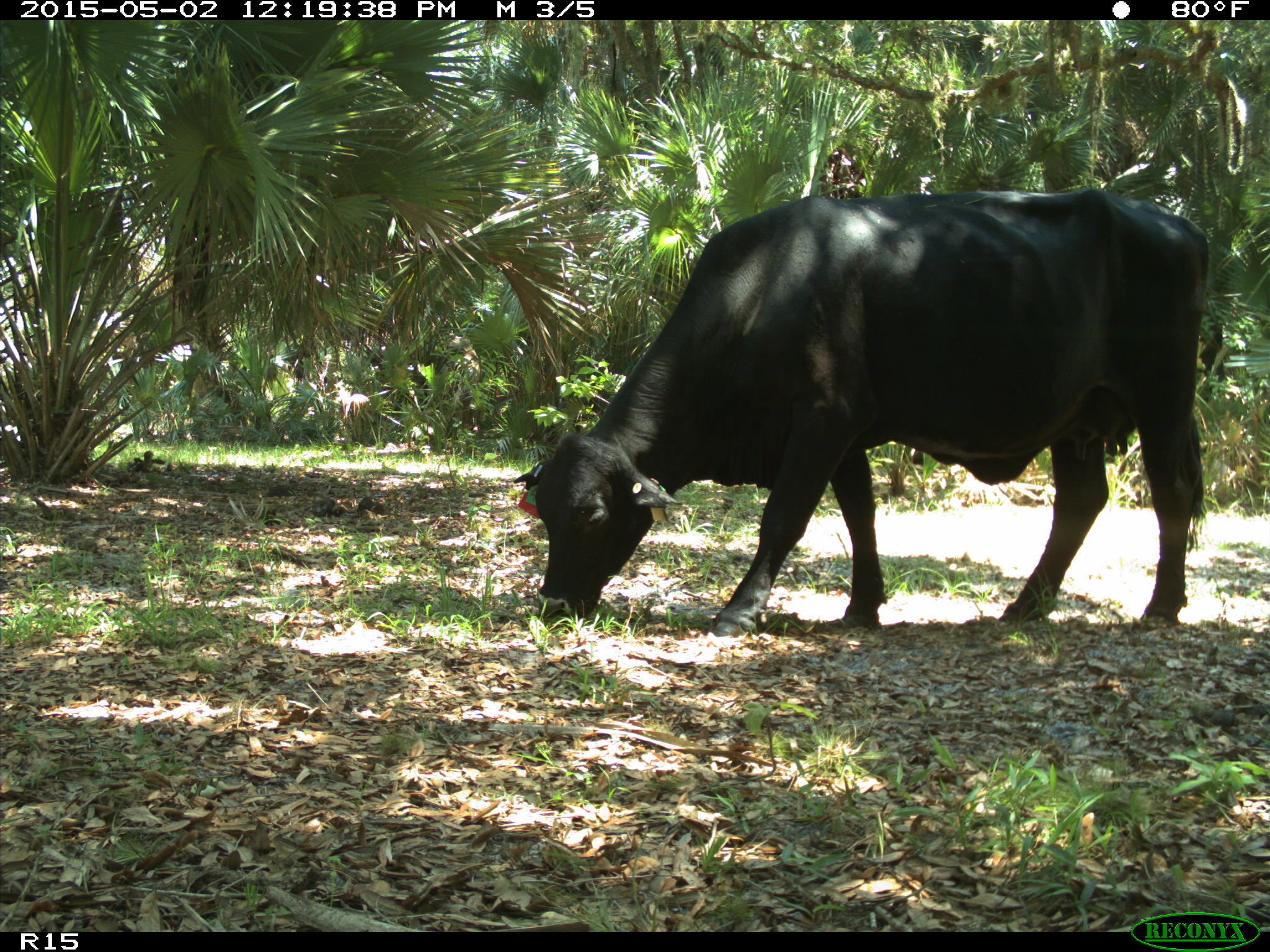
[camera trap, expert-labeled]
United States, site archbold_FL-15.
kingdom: Animalia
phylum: Chordata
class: Mammalia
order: Artiodactyla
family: Bovidae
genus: Bos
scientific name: Bos taurus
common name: domestic cow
Bos taurus (domestic cow).